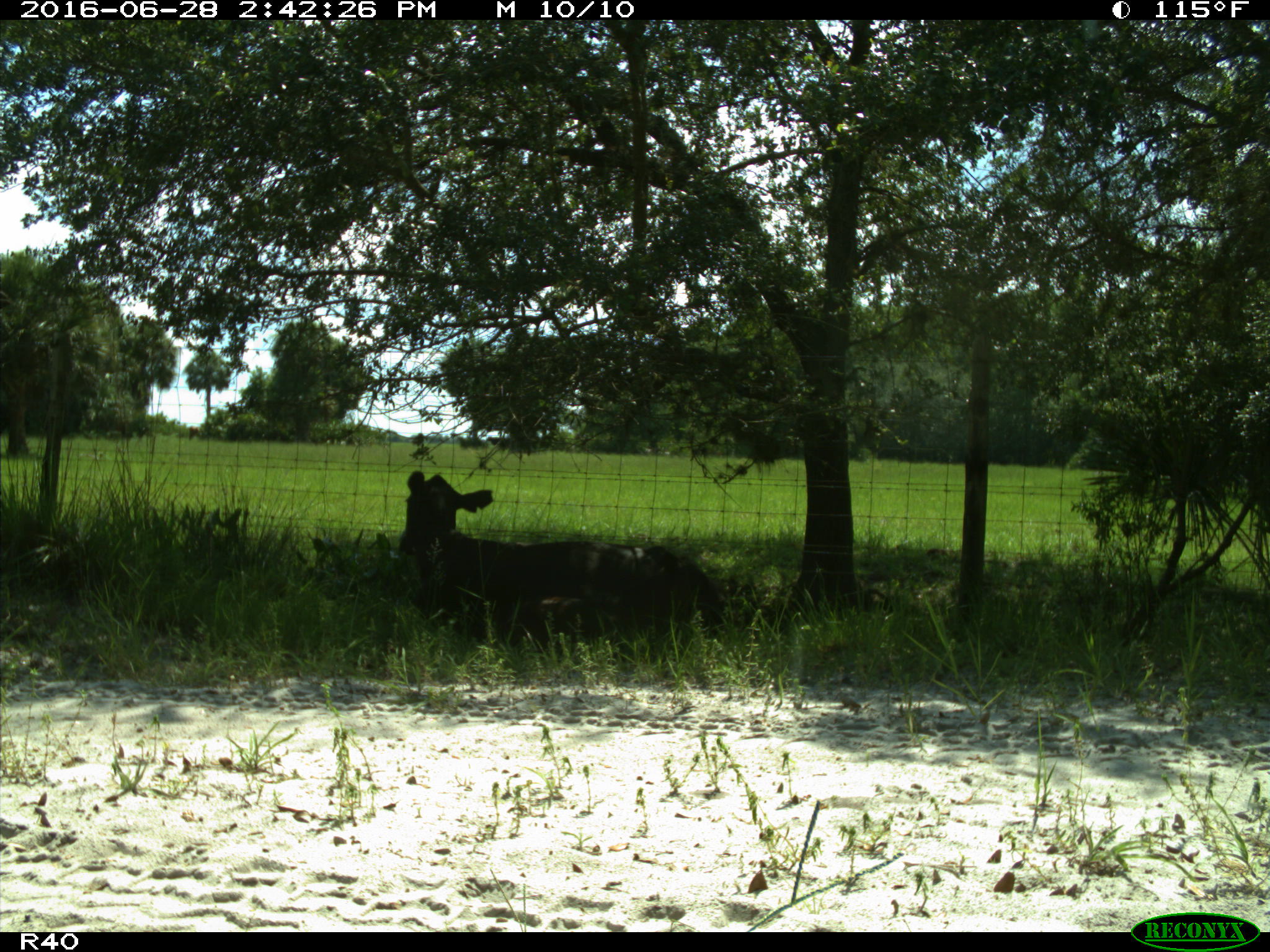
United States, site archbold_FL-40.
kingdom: Animalia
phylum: Chordata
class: Mammalia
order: Artiodactyla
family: Bovidae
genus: Bos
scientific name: Bos taurus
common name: domestic cow